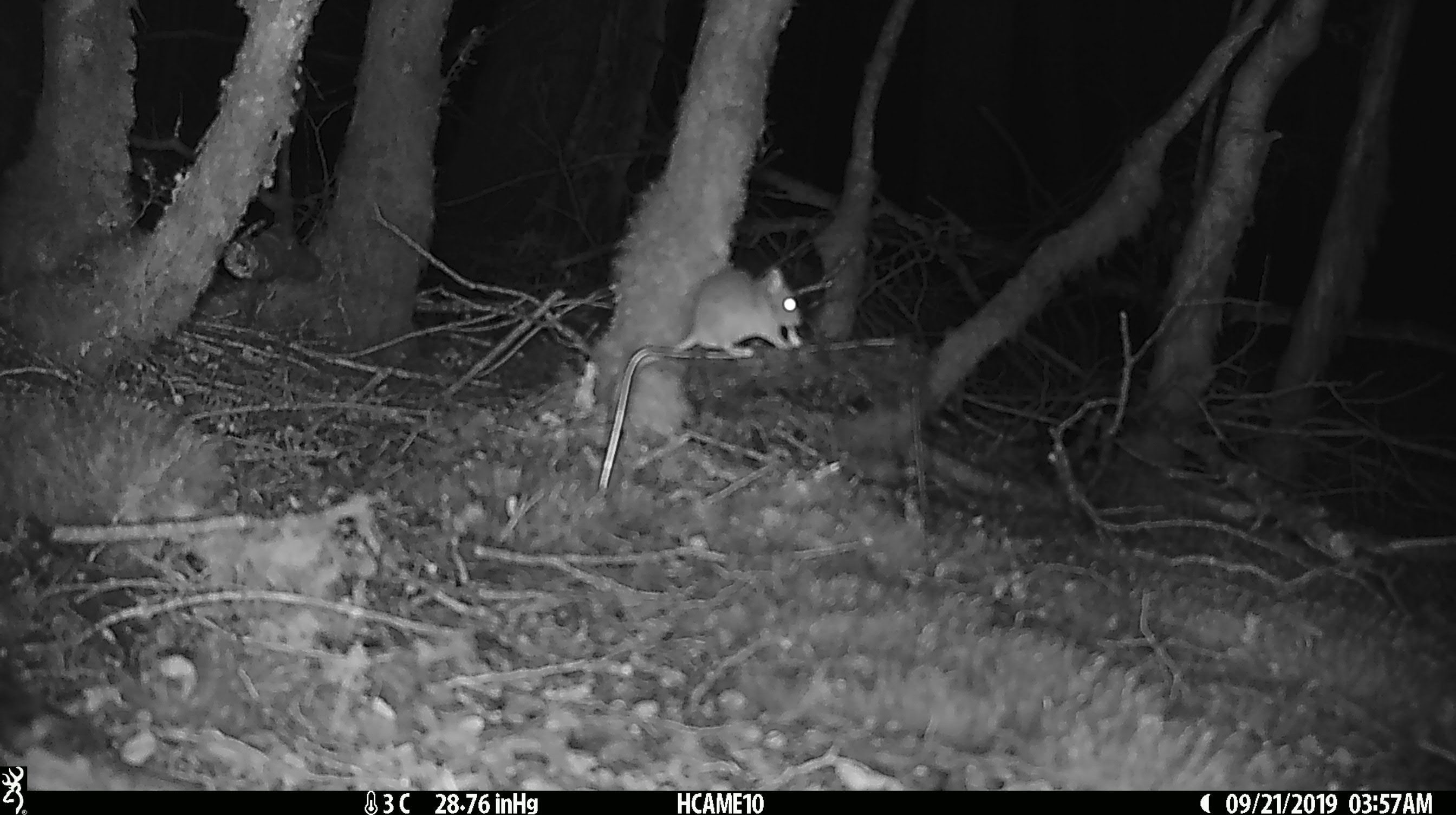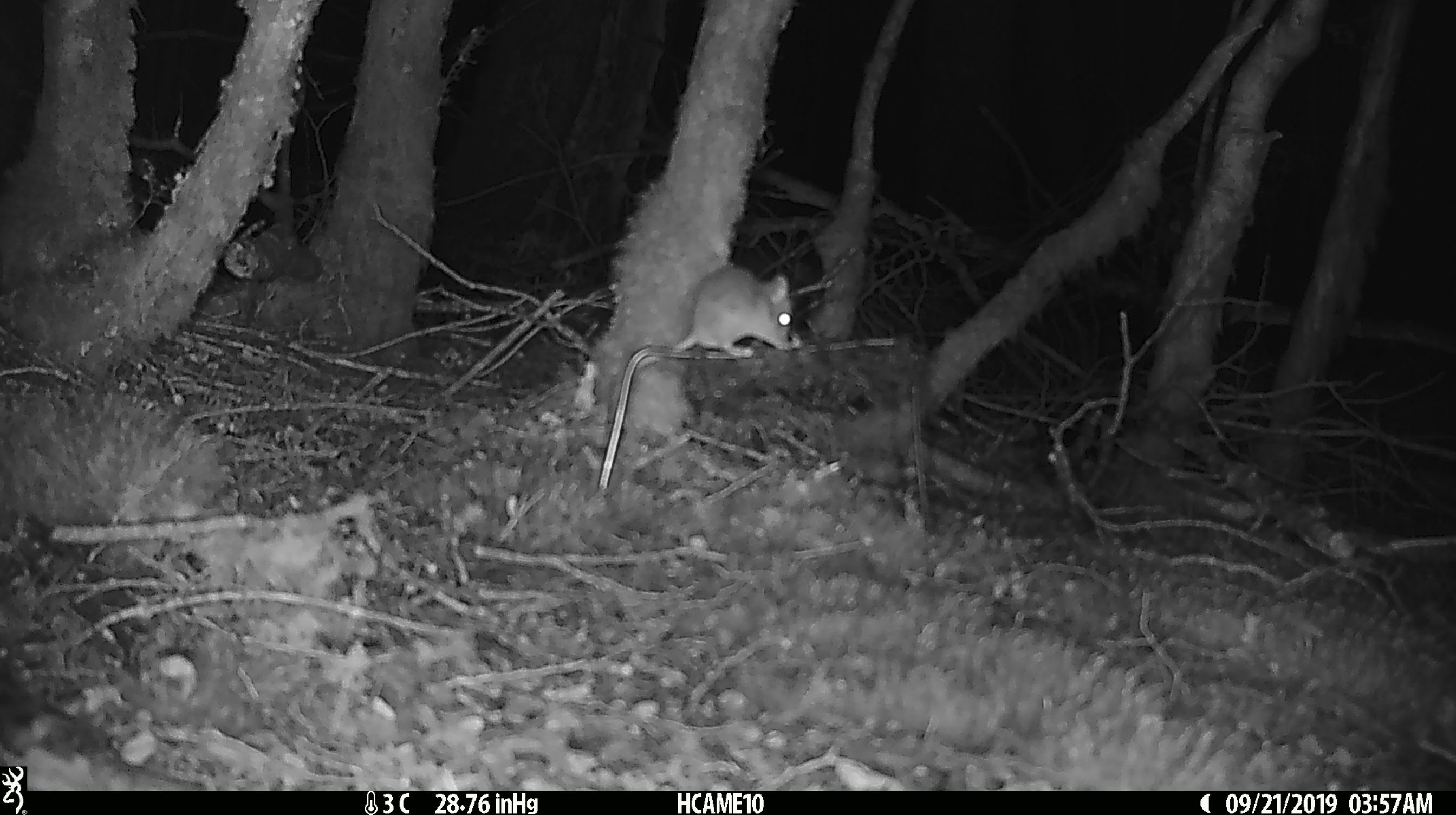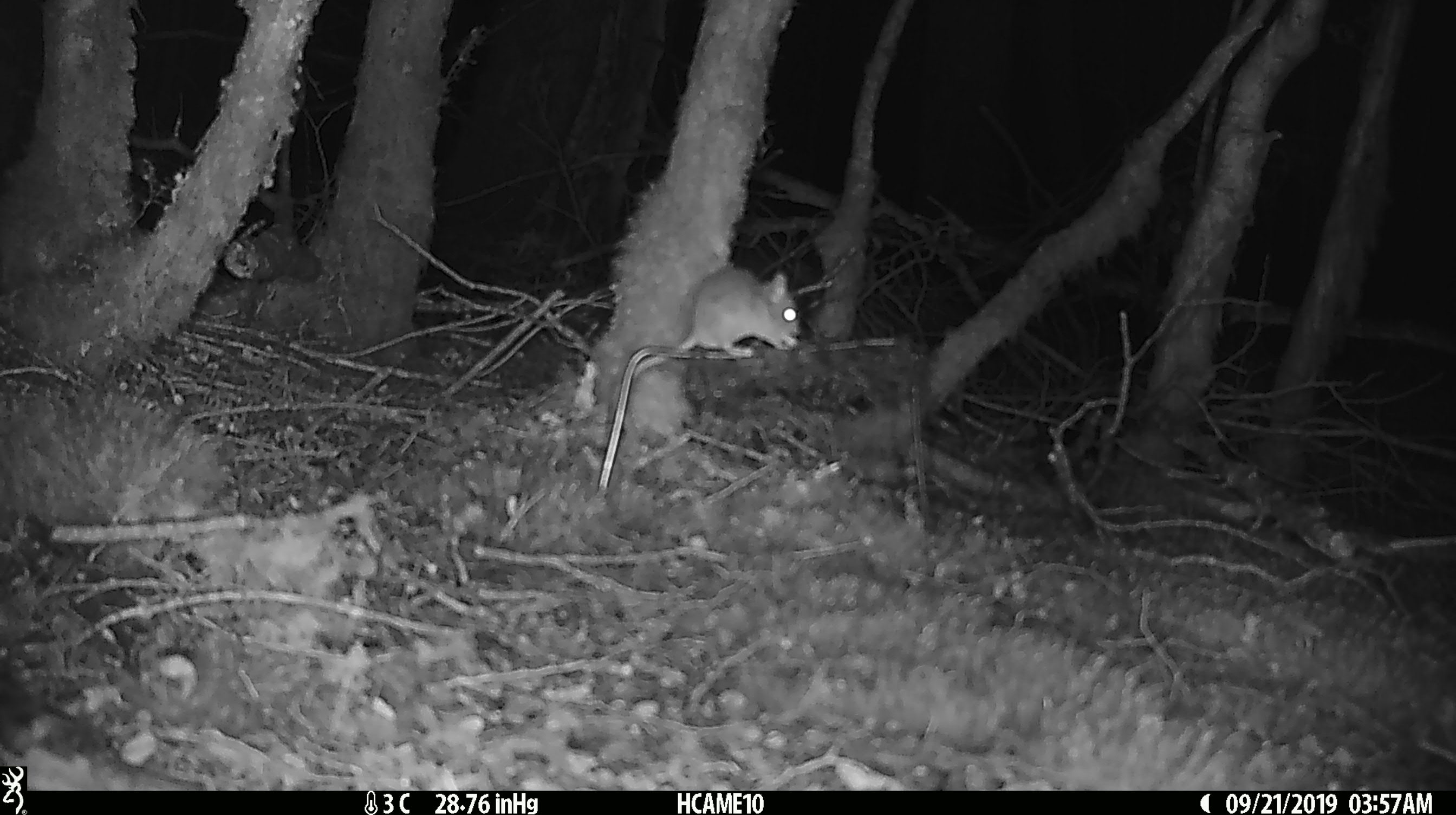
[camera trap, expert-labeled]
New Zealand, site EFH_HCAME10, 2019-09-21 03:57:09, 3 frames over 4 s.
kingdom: Animalia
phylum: Chordata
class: Mammalia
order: Rodentia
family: Muridae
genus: Mus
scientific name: Mus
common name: mouse